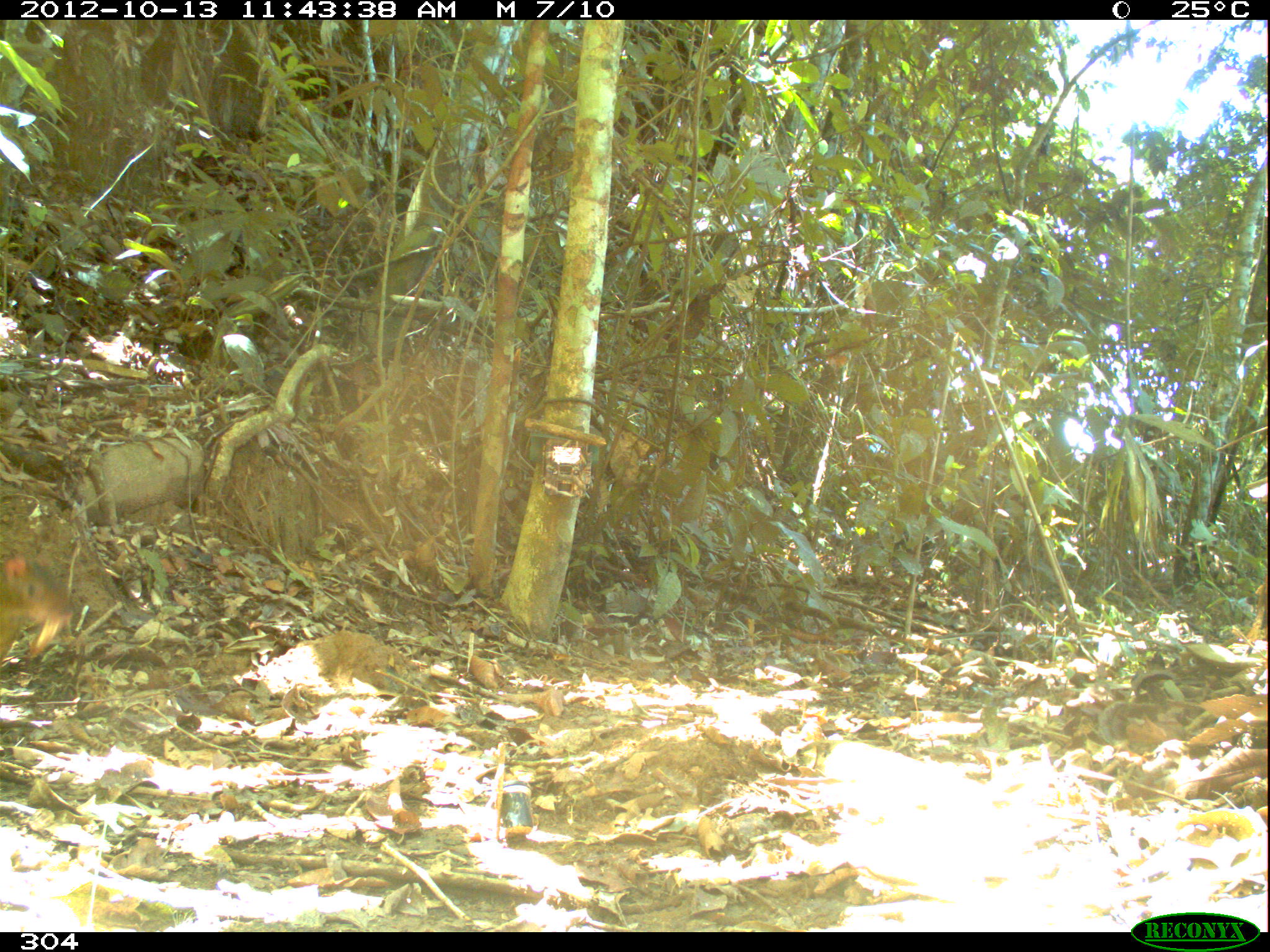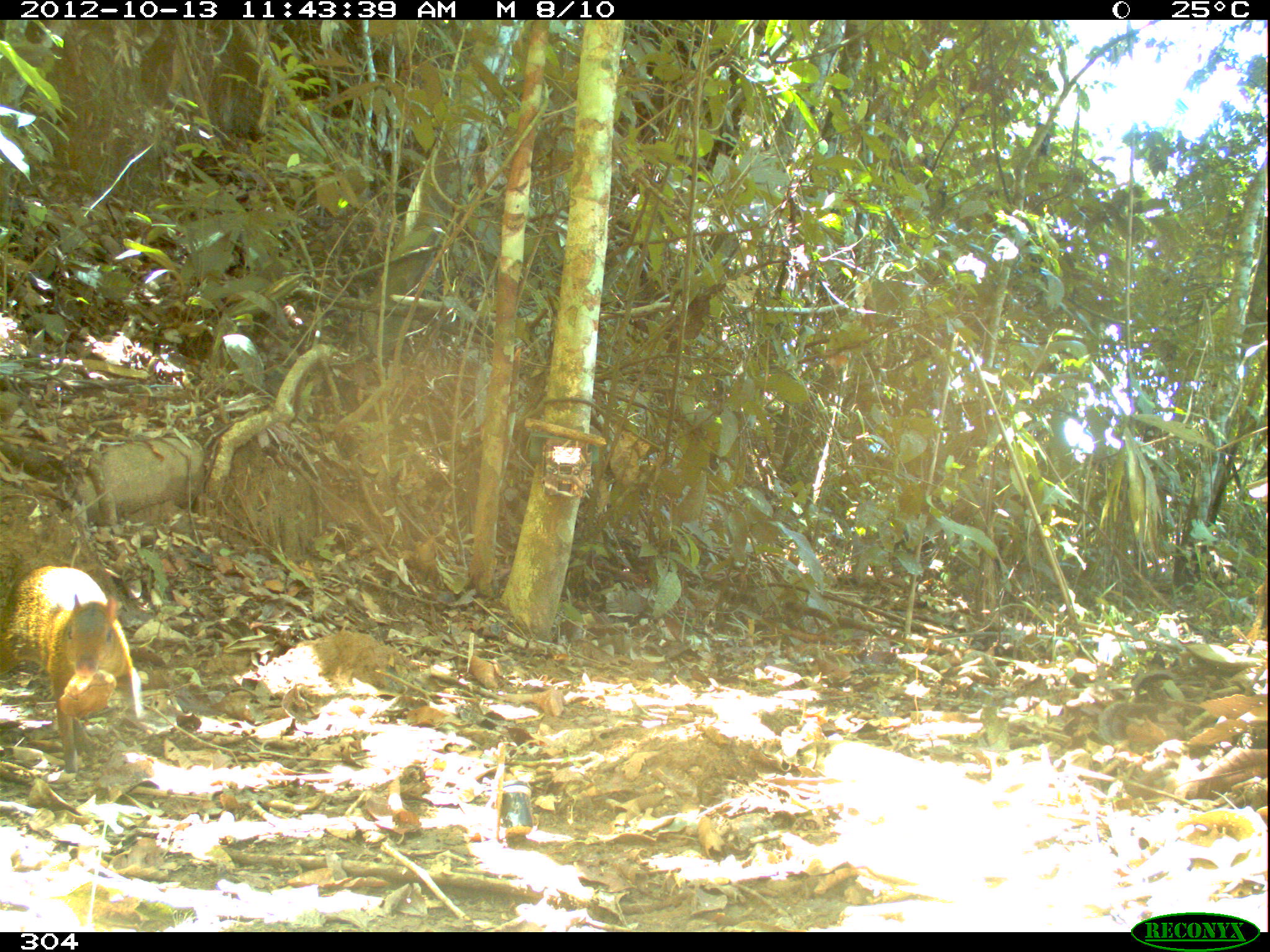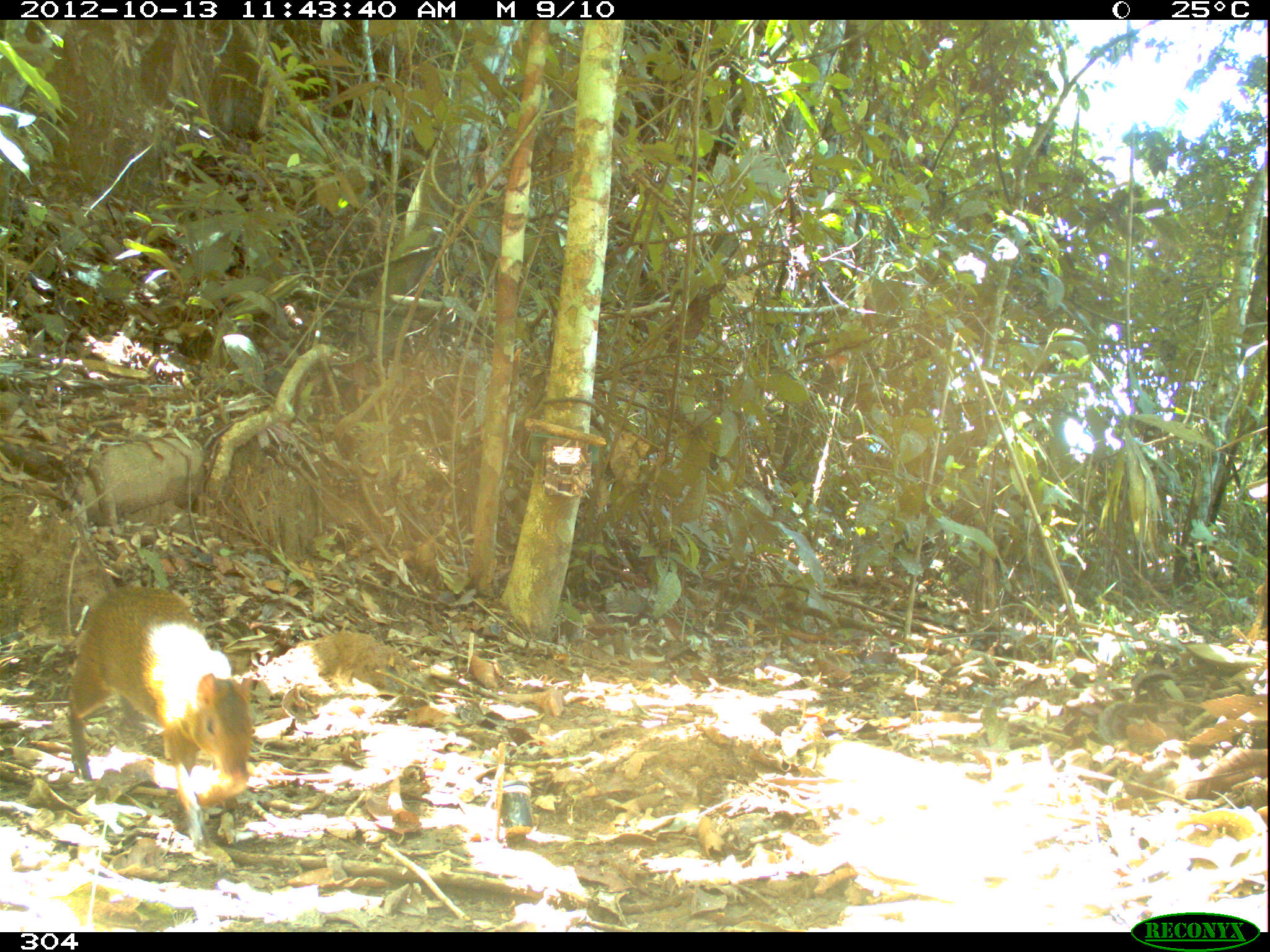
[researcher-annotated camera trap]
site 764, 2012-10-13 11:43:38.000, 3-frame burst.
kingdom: Animalia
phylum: Chordata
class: Mammalia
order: Rodentia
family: Dasyproctidae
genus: Dasyprocta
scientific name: Dasyprocta punctata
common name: central american agouti